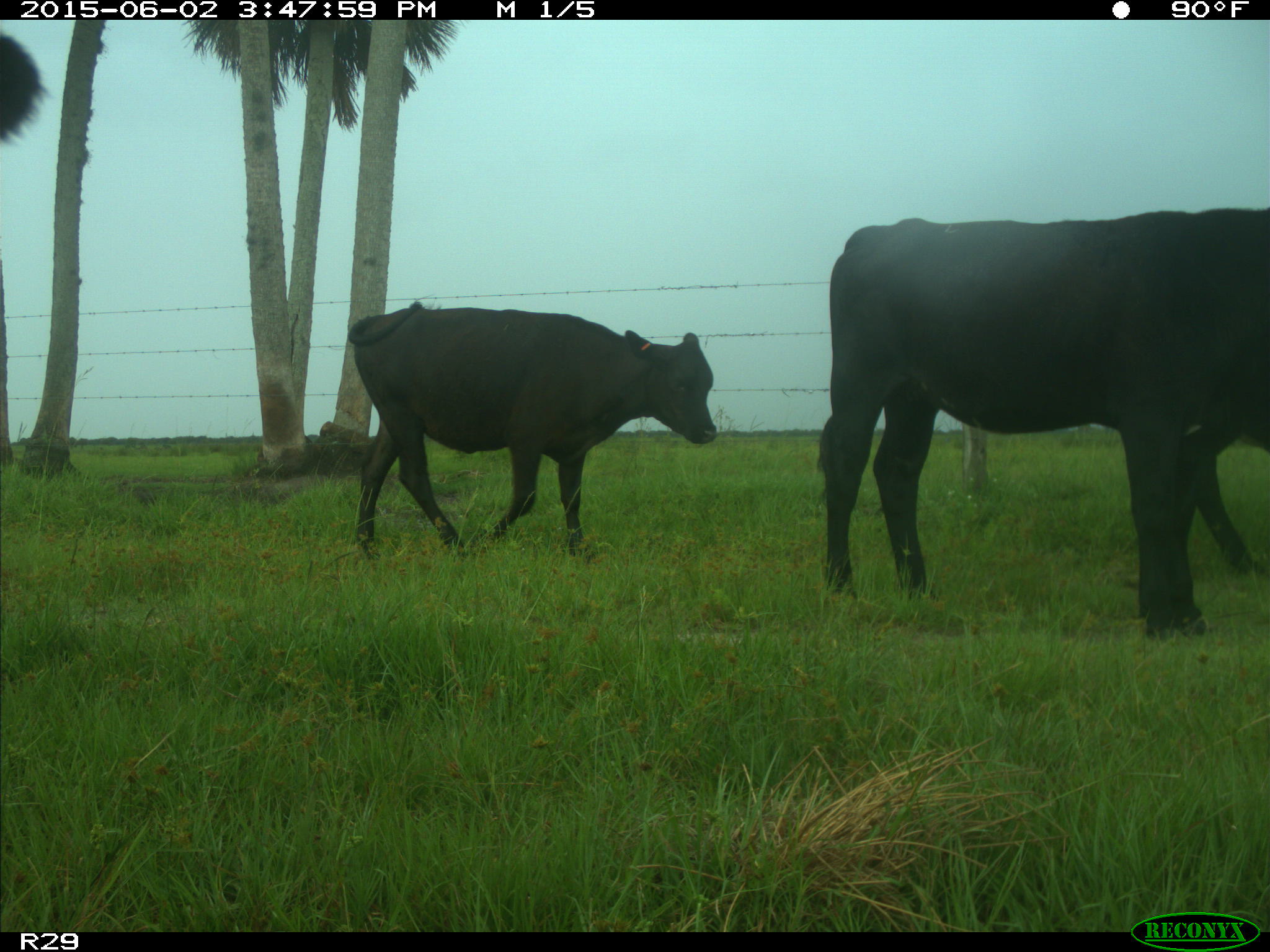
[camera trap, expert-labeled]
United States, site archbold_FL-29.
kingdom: Animalia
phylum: Chordata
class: Mammalia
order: Artiodactyla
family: Bovidae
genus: Bos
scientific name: Bos taurus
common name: domestic cow